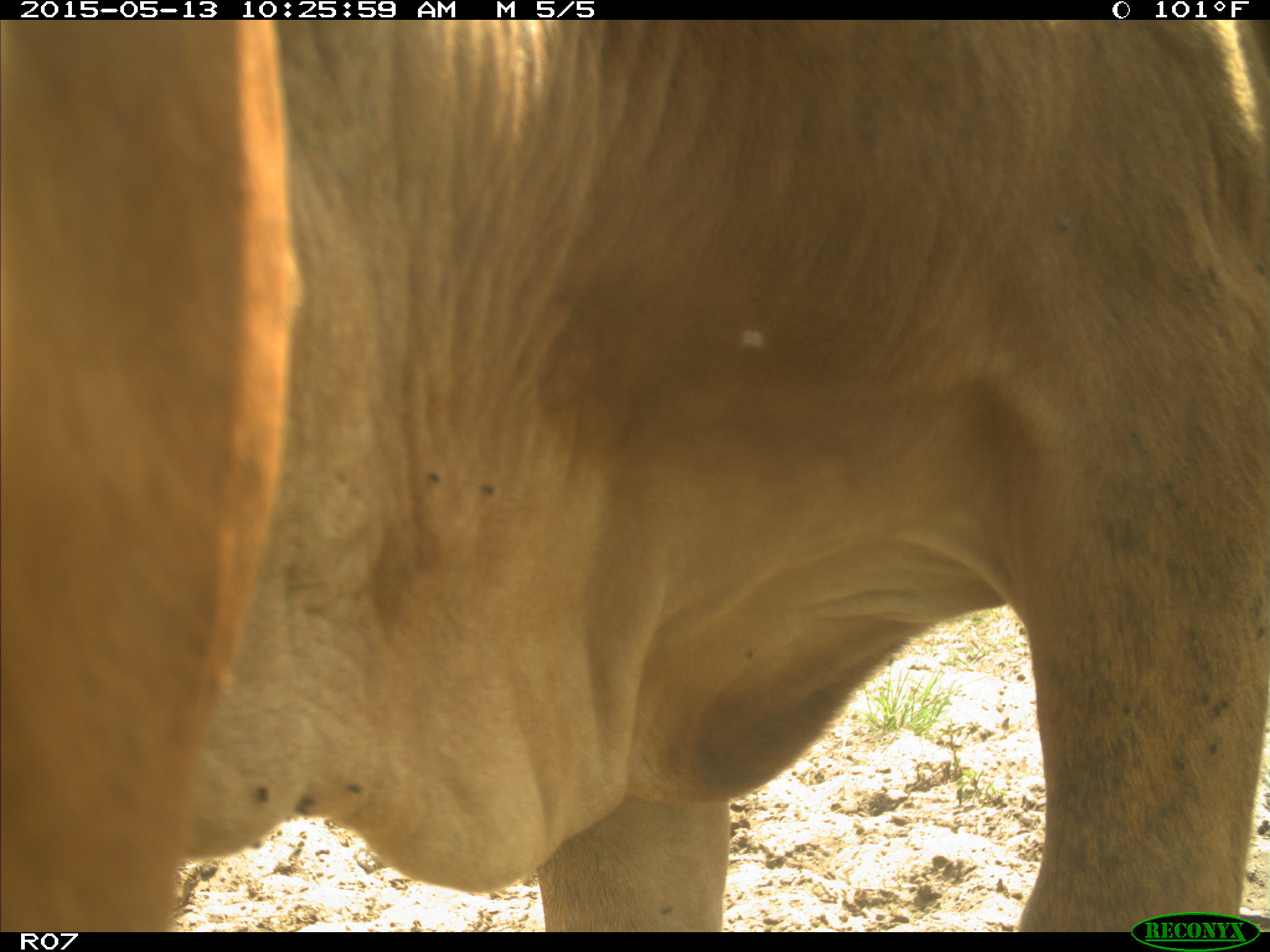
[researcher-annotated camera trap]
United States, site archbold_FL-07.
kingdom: Animalia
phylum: Chordata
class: Mammalia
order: Artiodactyla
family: Bovidae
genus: Bos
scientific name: Bos taurus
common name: domestic cow